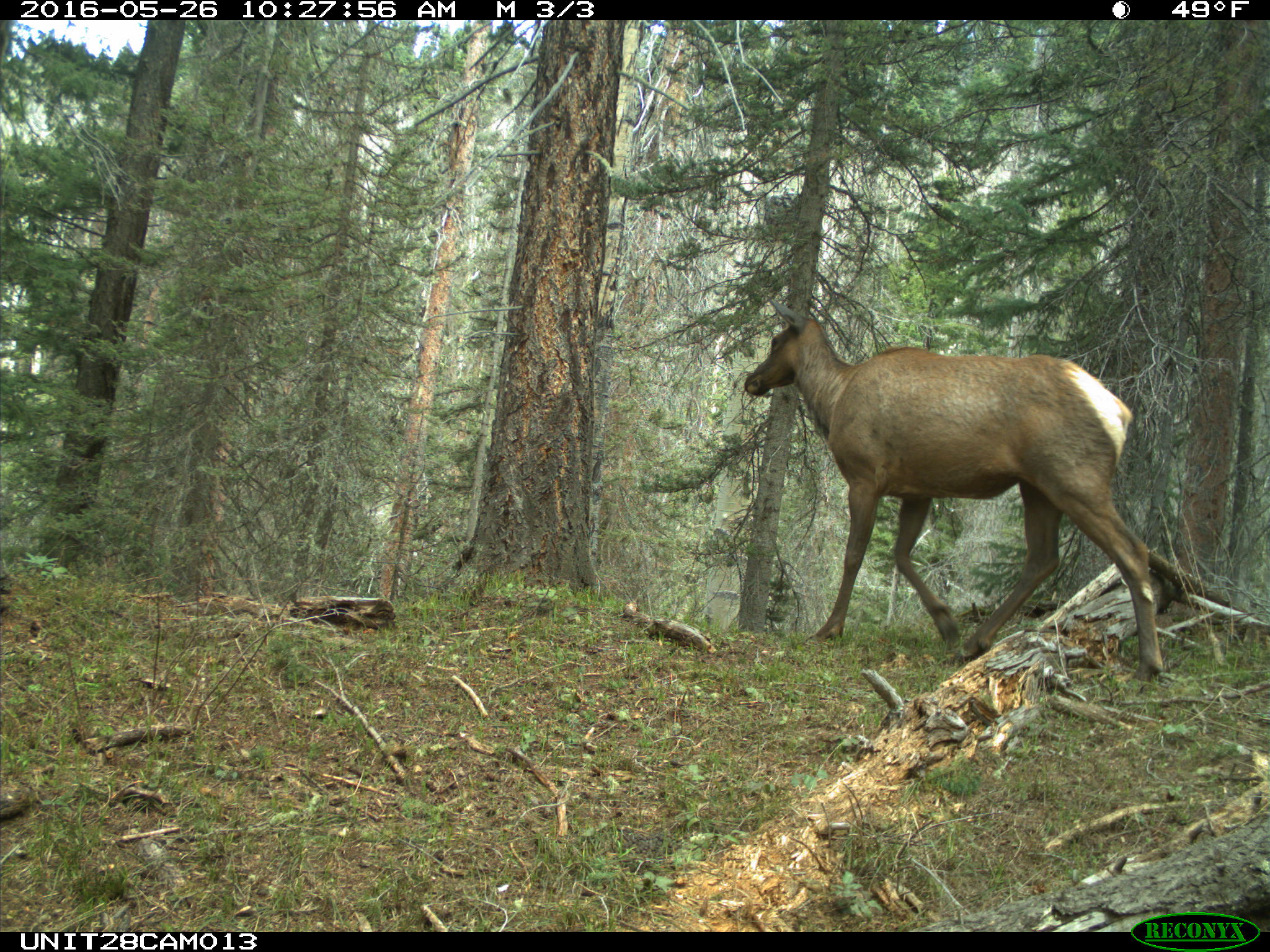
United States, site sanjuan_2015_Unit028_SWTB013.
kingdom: Animalia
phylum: Chordata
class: Mammalia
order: Artiodactyla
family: Cervidae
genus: Cervus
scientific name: Cervus elaphus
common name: red deer